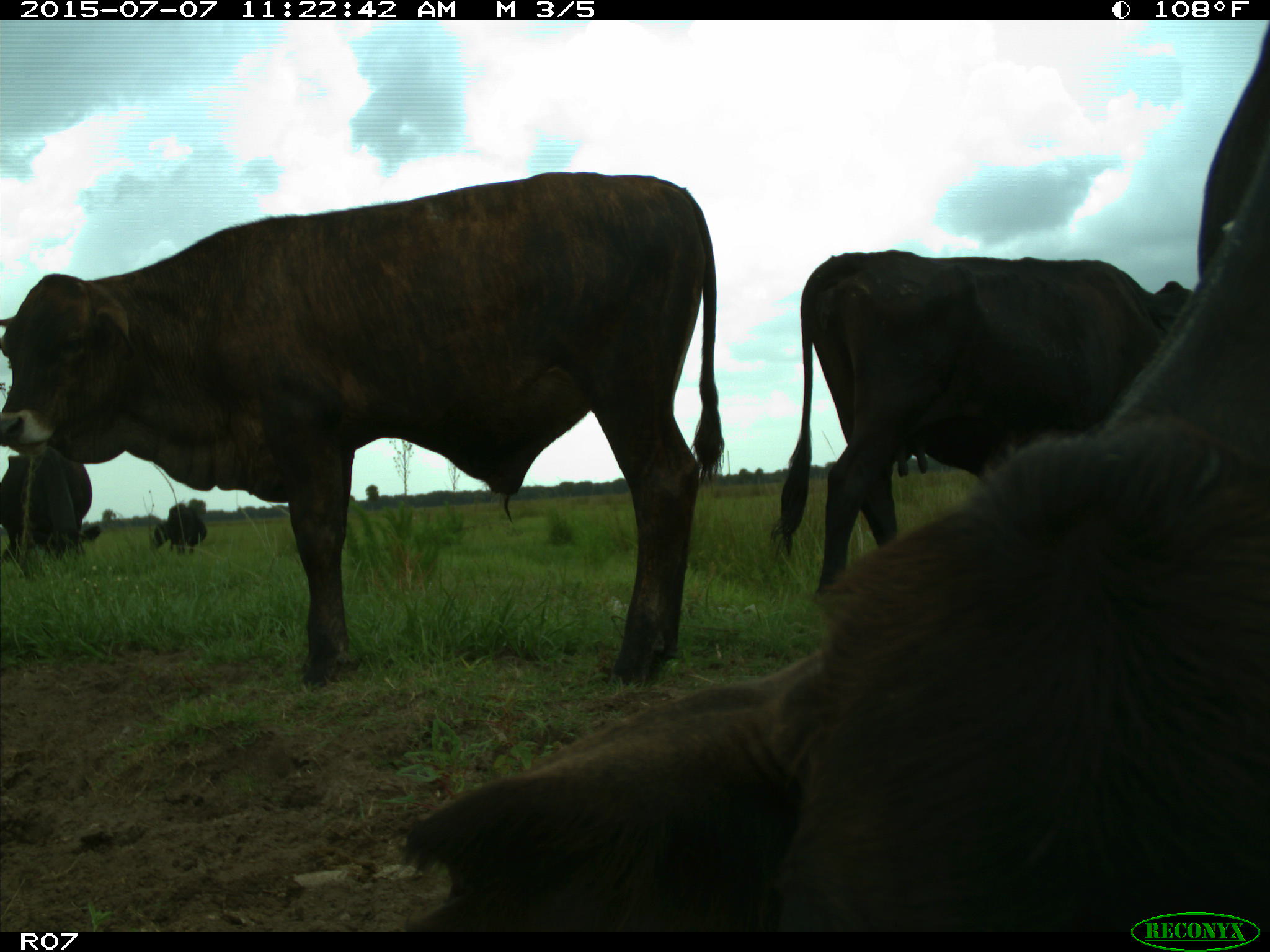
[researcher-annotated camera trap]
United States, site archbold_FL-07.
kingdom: Animalia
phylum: Chordata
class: Mammalia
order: Artiodactyla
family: Bovidae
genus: Bos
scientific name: Bos taurus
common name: domestic cow